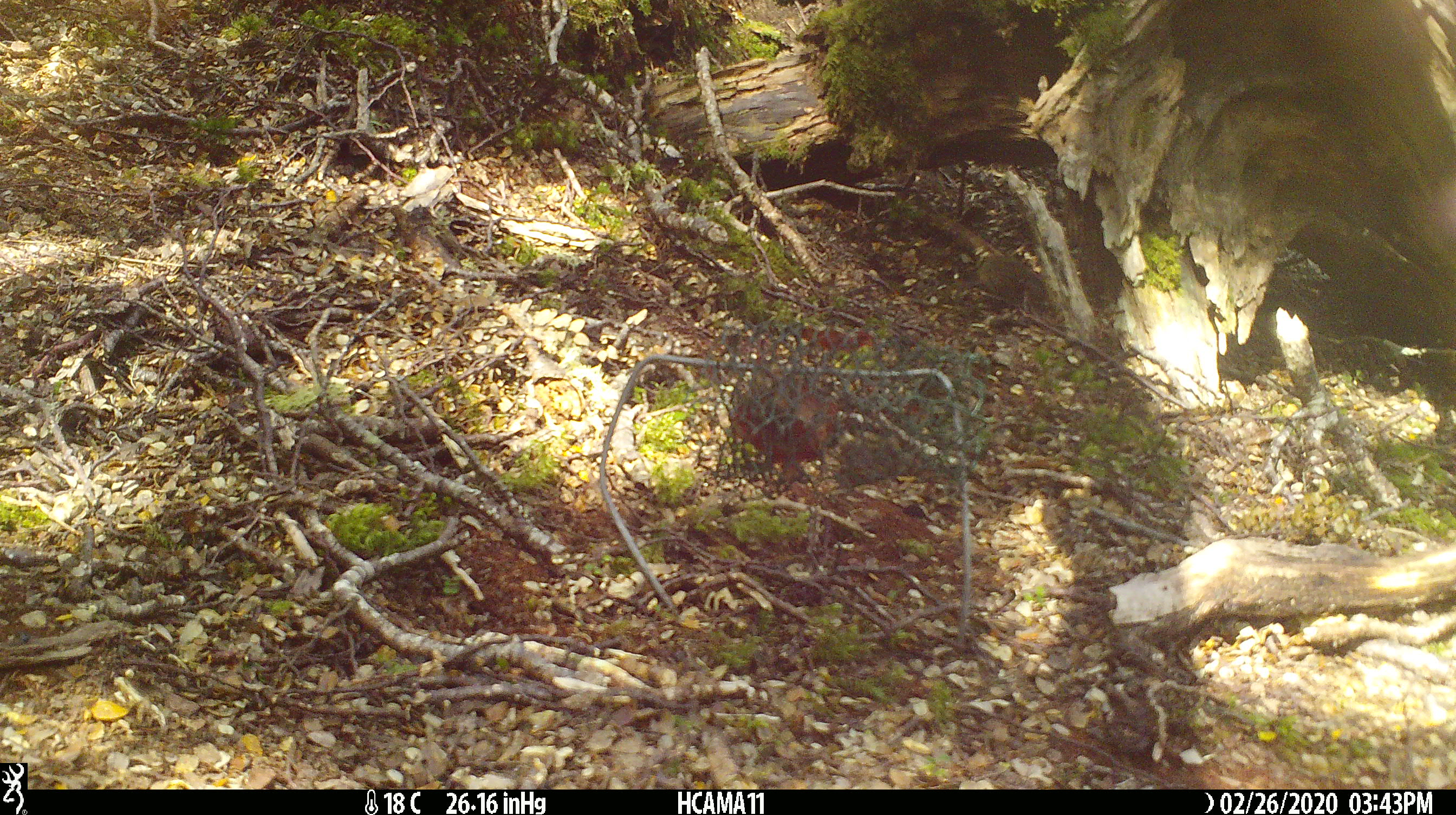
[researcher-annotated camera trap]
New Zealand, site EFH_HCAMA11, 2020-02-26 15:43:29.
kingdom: Animalia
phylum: Chordata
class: Mammalia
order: Rodentia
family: Muridae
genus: Mus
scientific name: Mus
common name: mouse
Mouse (Mus).